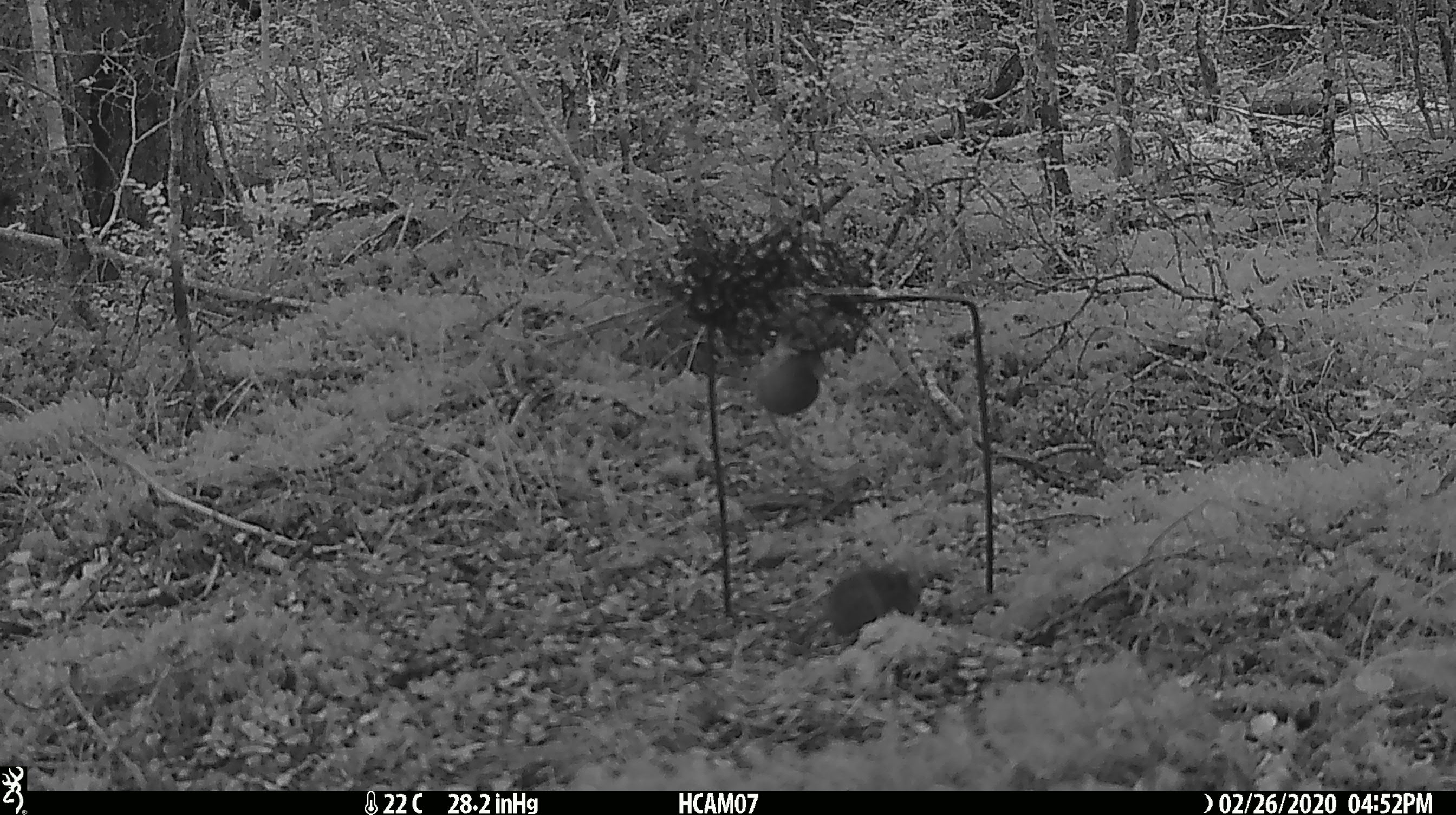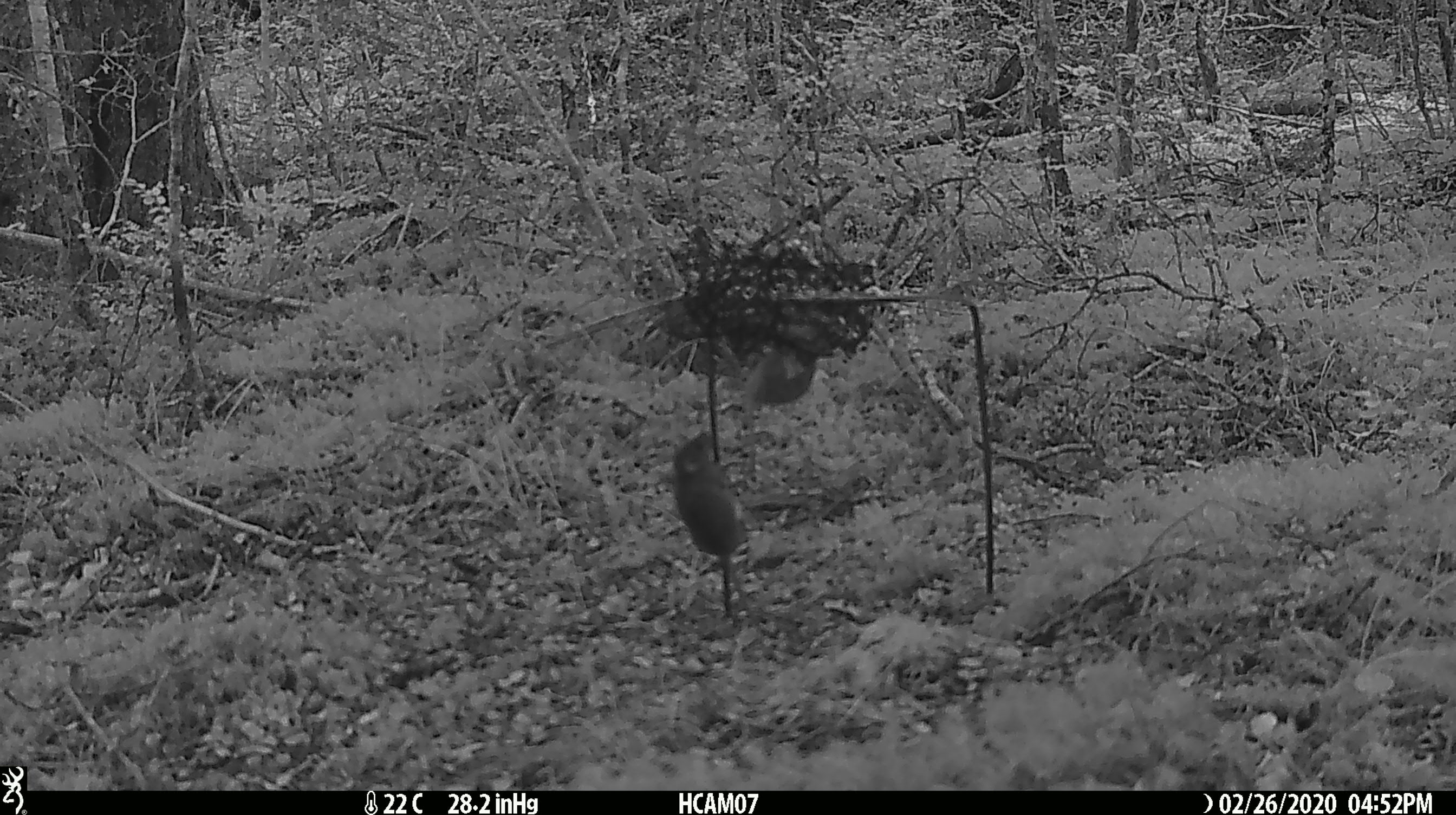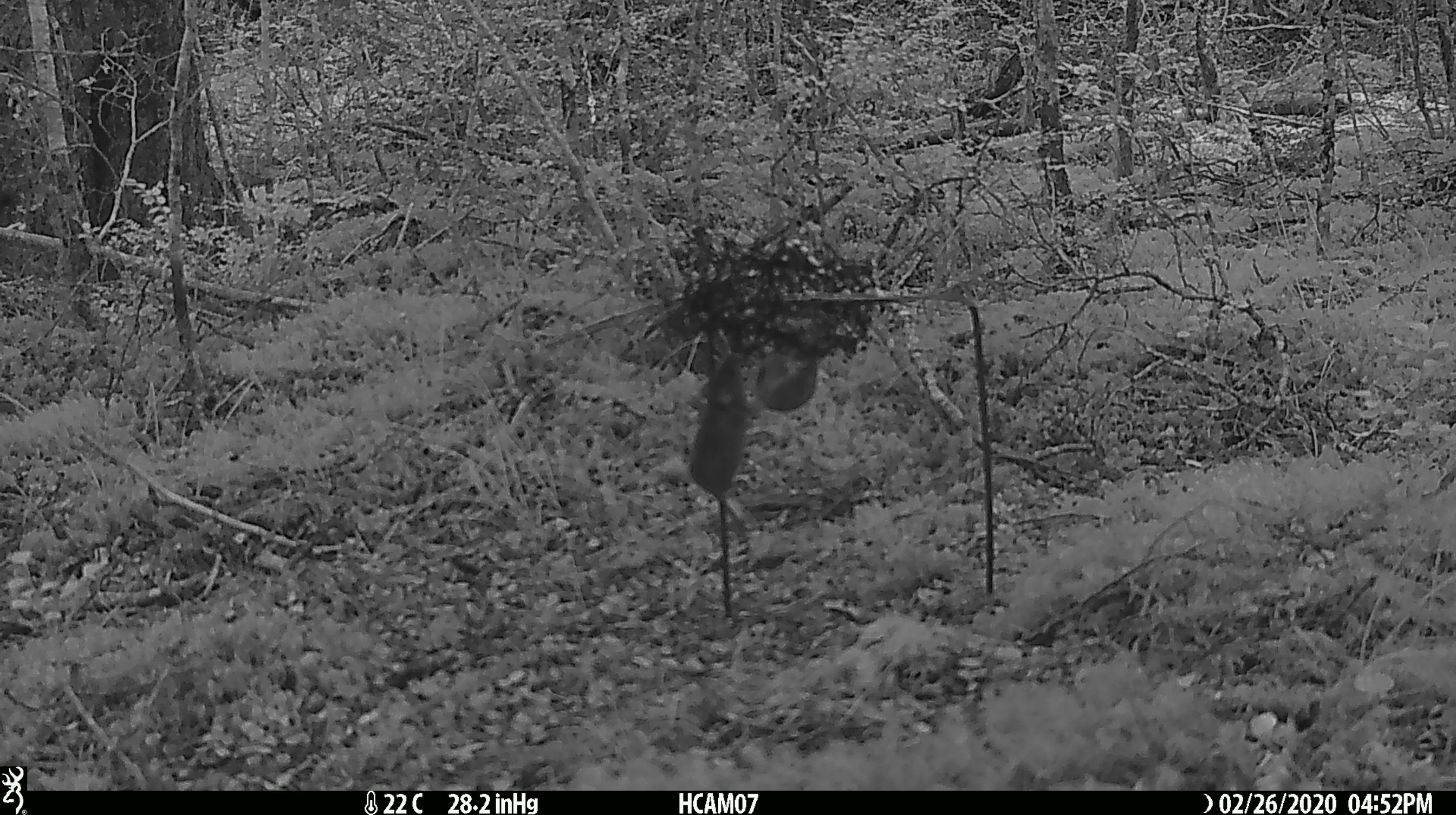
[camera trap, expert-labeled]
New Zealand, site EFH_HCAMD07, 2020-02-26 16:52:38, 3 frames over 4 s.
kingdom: Animalia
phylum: Chordata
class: Mammalia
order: Rodentia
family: Muridae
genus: Mus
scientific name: Mus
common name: mouse